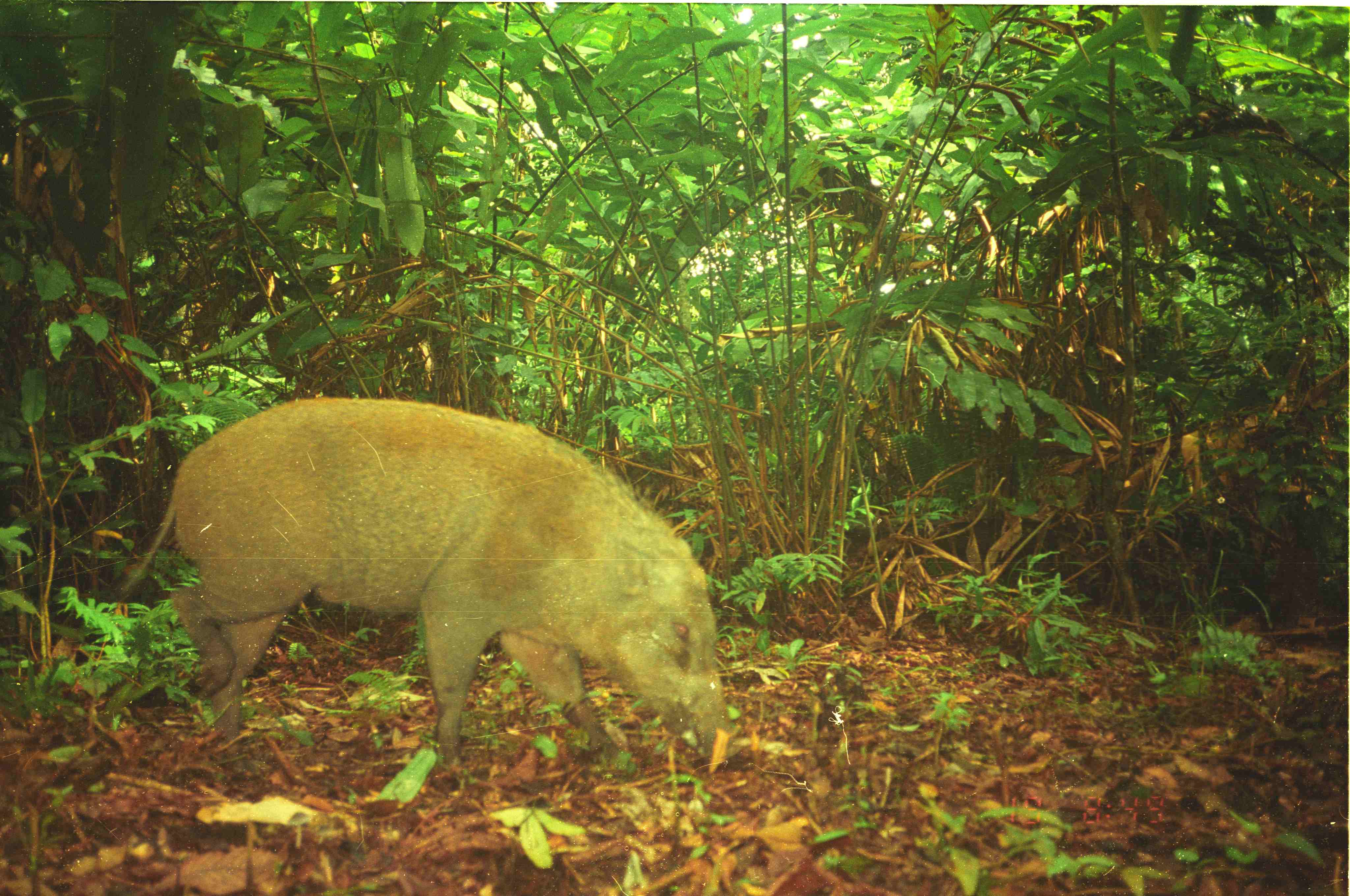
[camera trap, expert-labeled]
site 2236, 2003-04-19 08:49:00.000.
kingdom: Animalia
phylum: Chordata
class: Mammalia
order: Artiodactyla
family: Suidae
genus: Sus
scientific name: Sus scrofa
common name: wild boar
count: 1